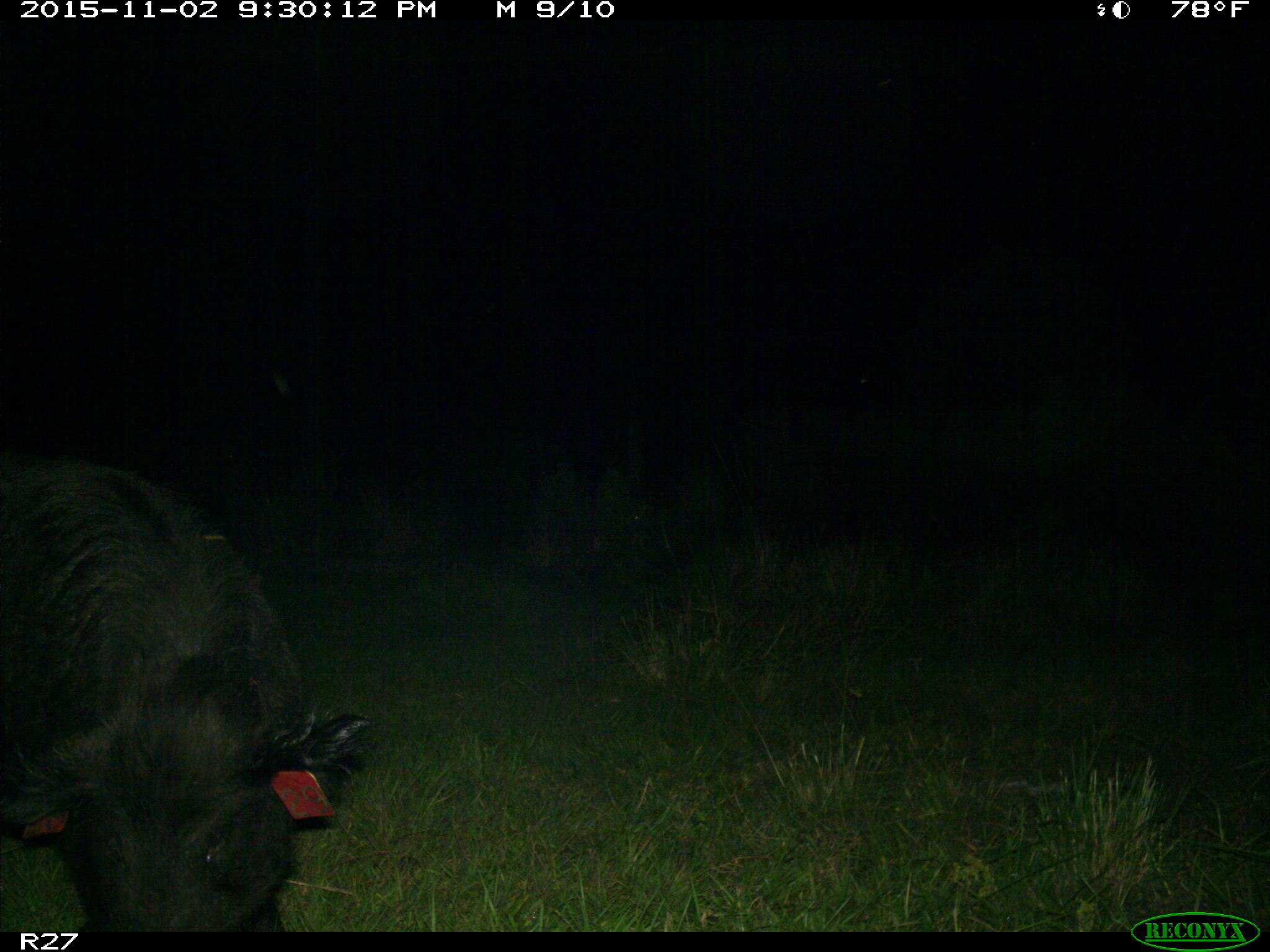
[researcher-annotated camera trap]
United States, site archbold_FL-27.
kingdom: Animalia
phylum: Chordata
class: Mammalia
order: Artiodactyla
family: Suidae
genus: Sus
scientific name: Sus scrofa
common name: wild boar